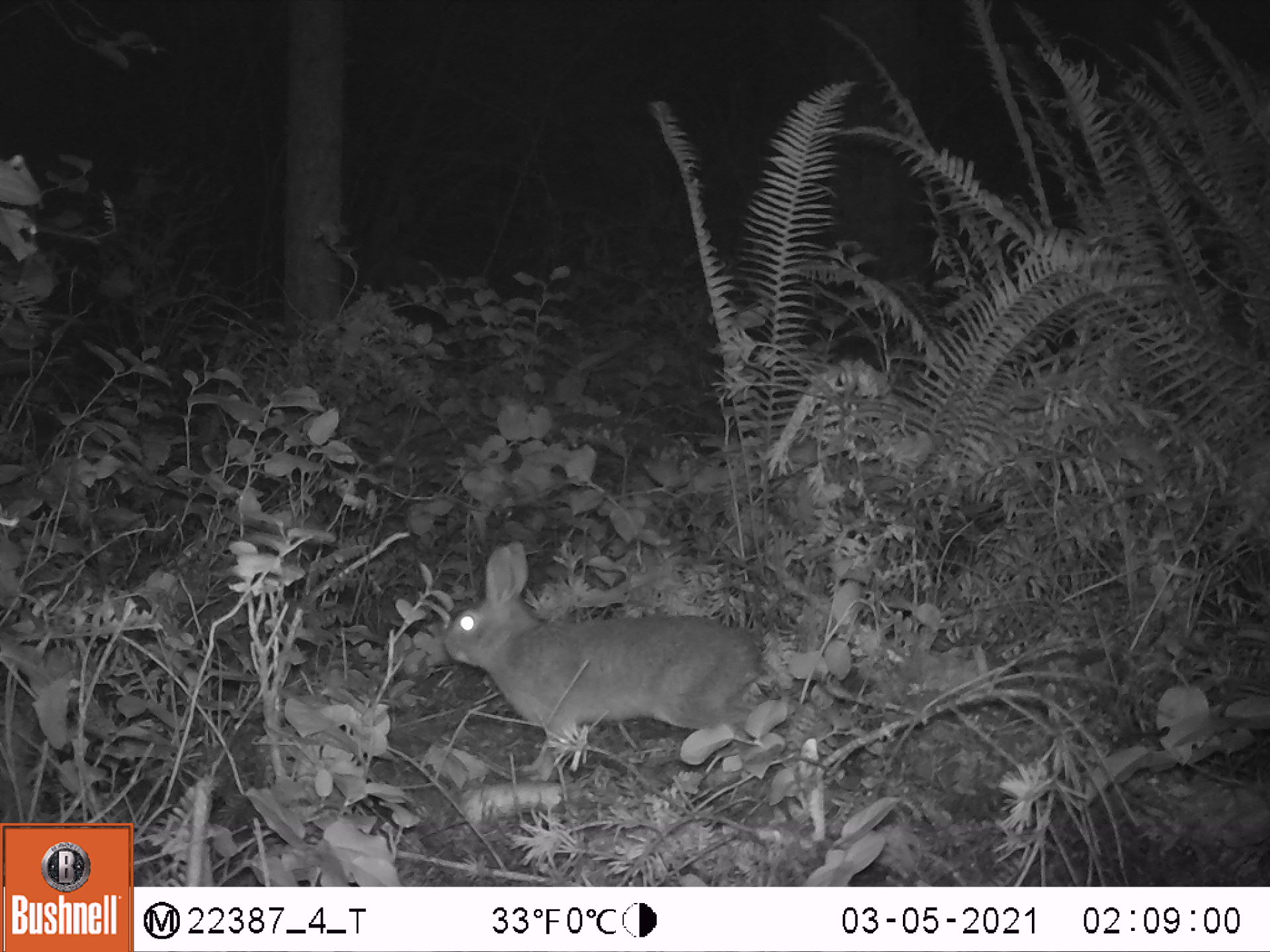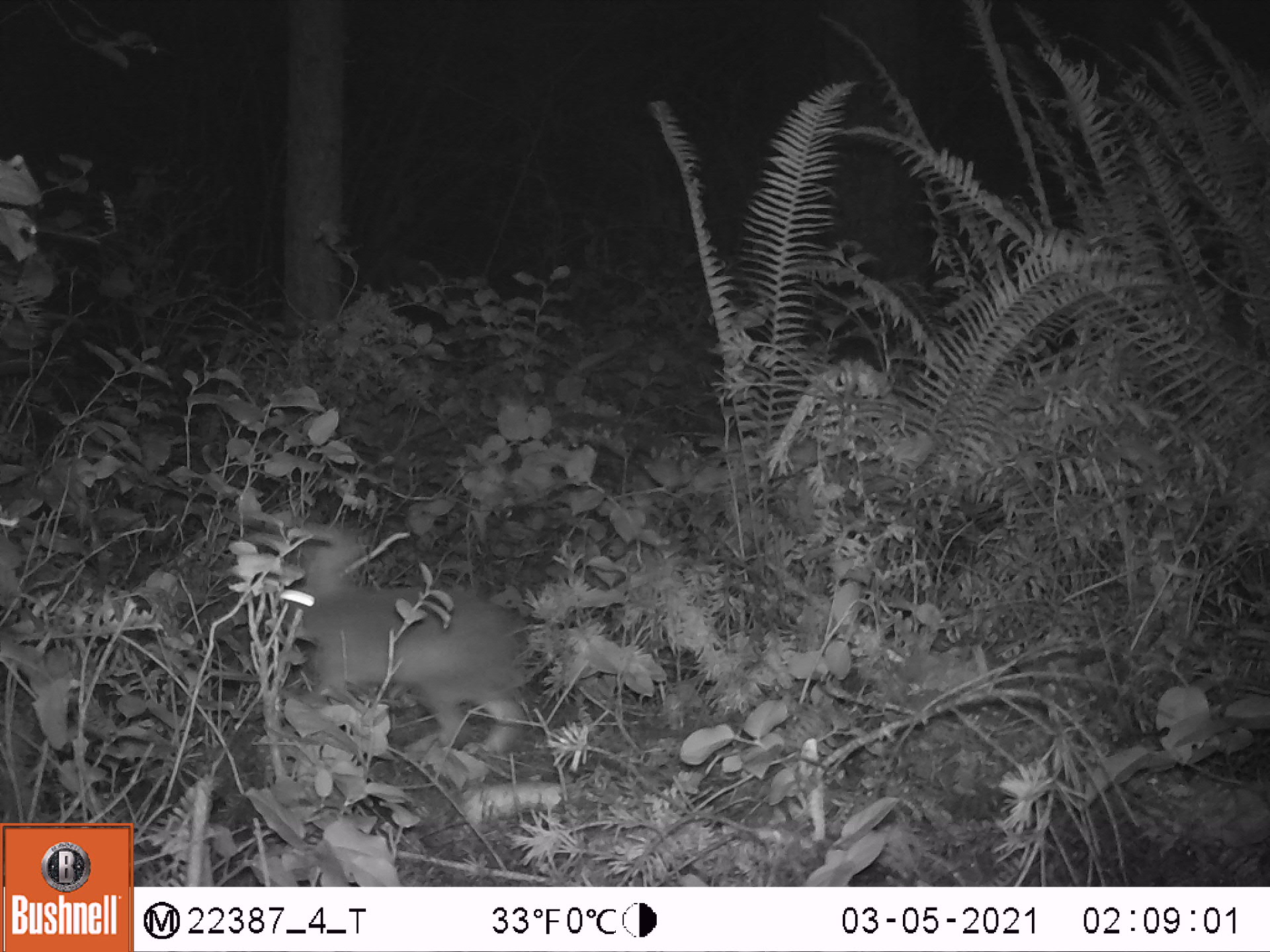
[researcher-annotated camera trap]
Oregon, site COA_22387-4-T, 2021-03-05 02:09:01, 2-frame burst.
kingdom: Animalia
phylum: Chordata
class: Mammalia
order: Lagomorpha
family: Leporidae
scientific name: Leporidae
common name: hares and rabbits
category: leporidae family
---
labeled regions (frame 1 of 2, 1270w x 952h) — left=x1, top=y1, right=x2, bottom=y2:
leporidae family: left=432, top=540, right=779, bottom=786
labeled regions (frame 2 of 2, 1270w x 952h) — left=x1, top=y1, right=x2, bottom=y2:
leporidae family: left=265, top=507, right=540, bottom=756